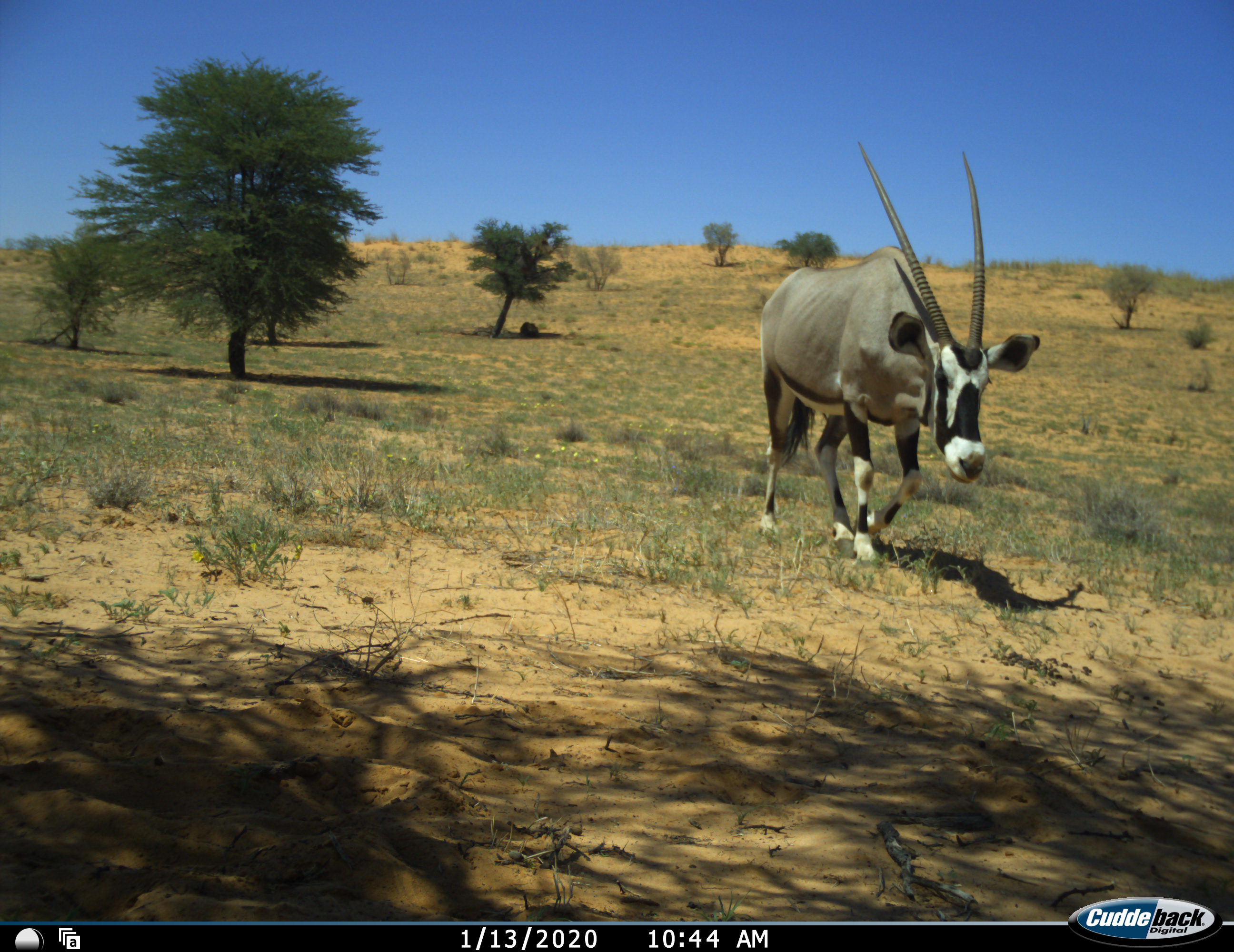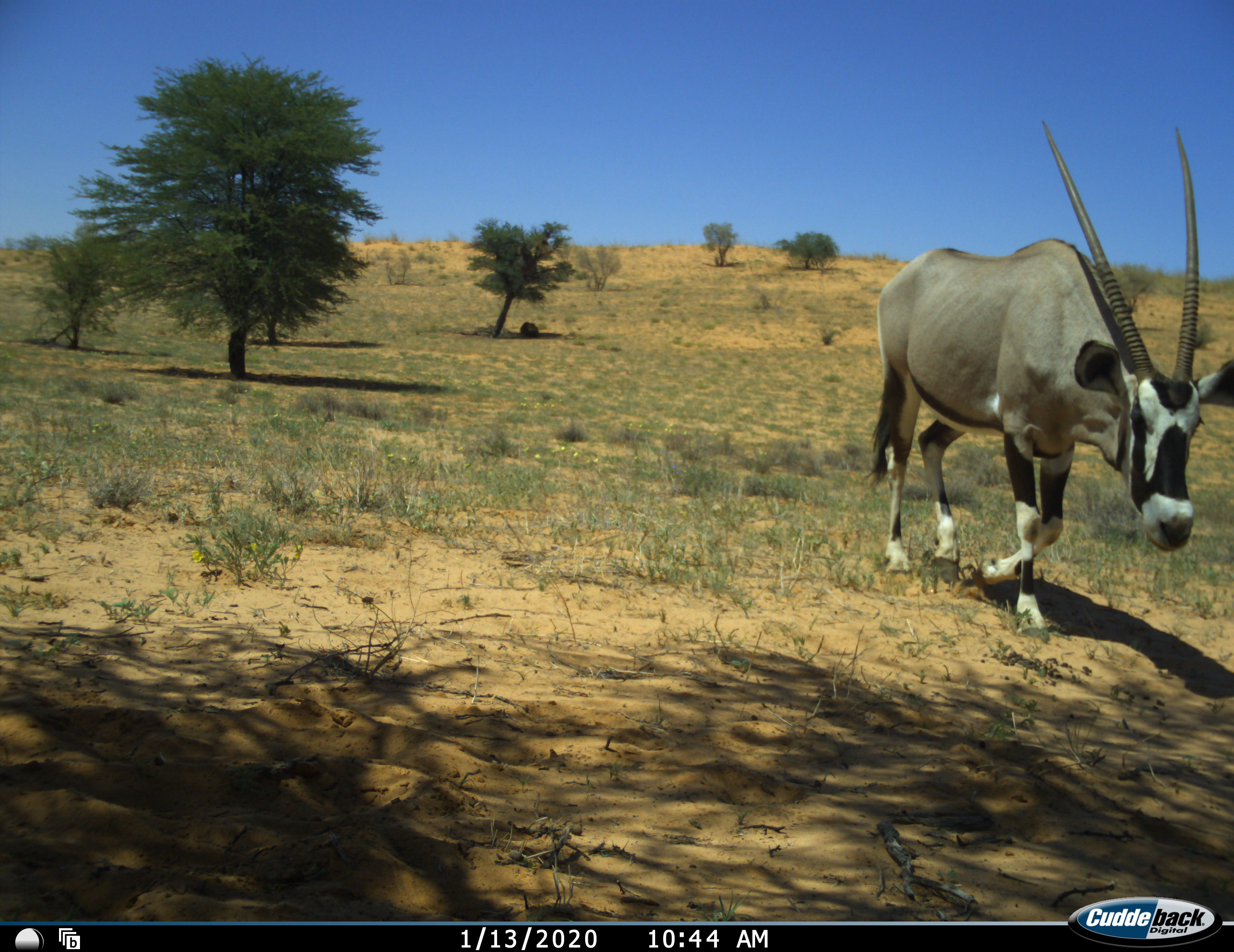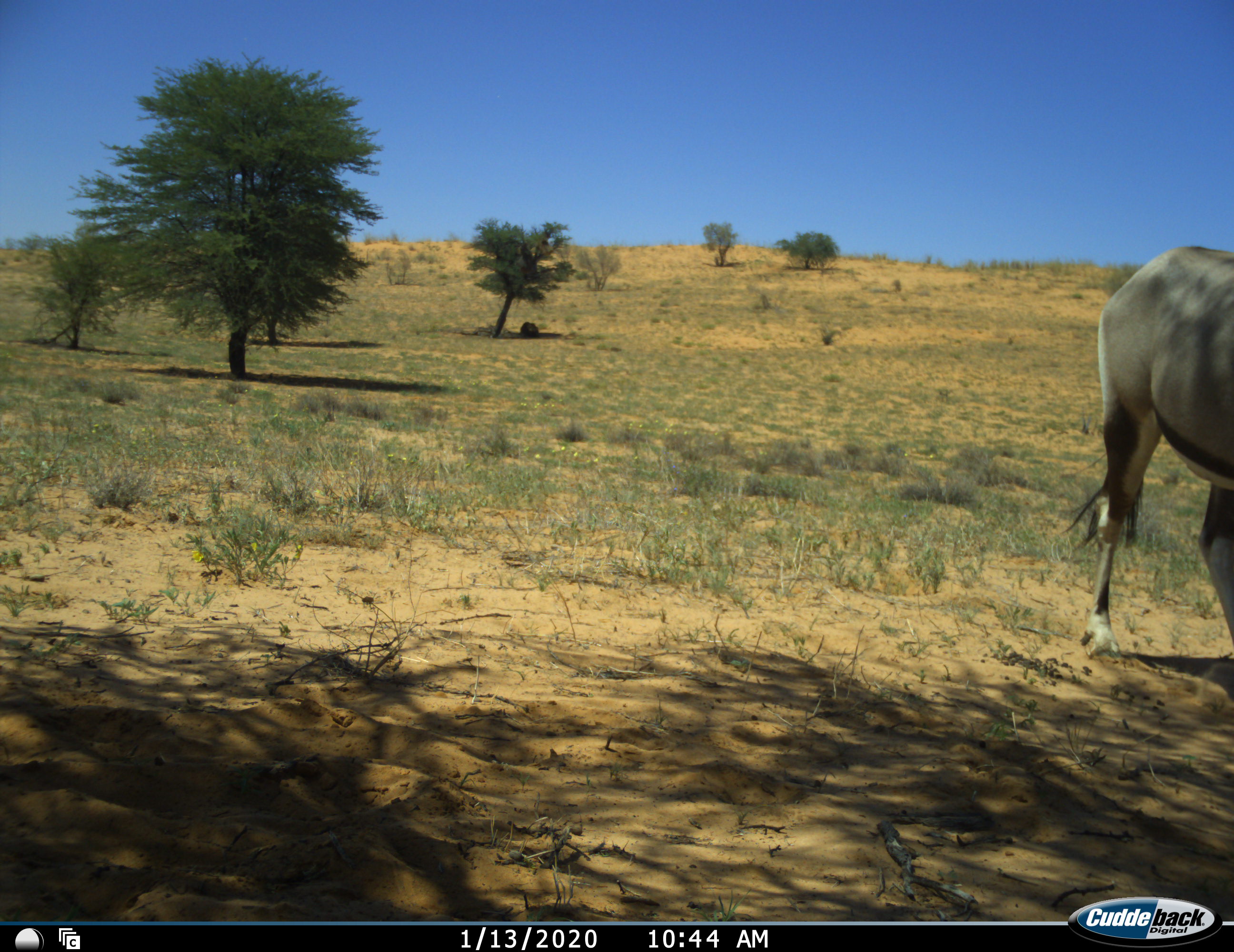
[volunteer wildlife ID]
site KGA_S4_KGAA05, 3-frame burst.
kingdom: Animalia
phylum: Chordata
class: Mammalia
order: Artiodactyla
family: Bovidae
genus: Oryx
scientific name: Oryx gazella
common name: gemsbok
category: oryx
Oryx (gemsbok) (Oryx gazella), count 1. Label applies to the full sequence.